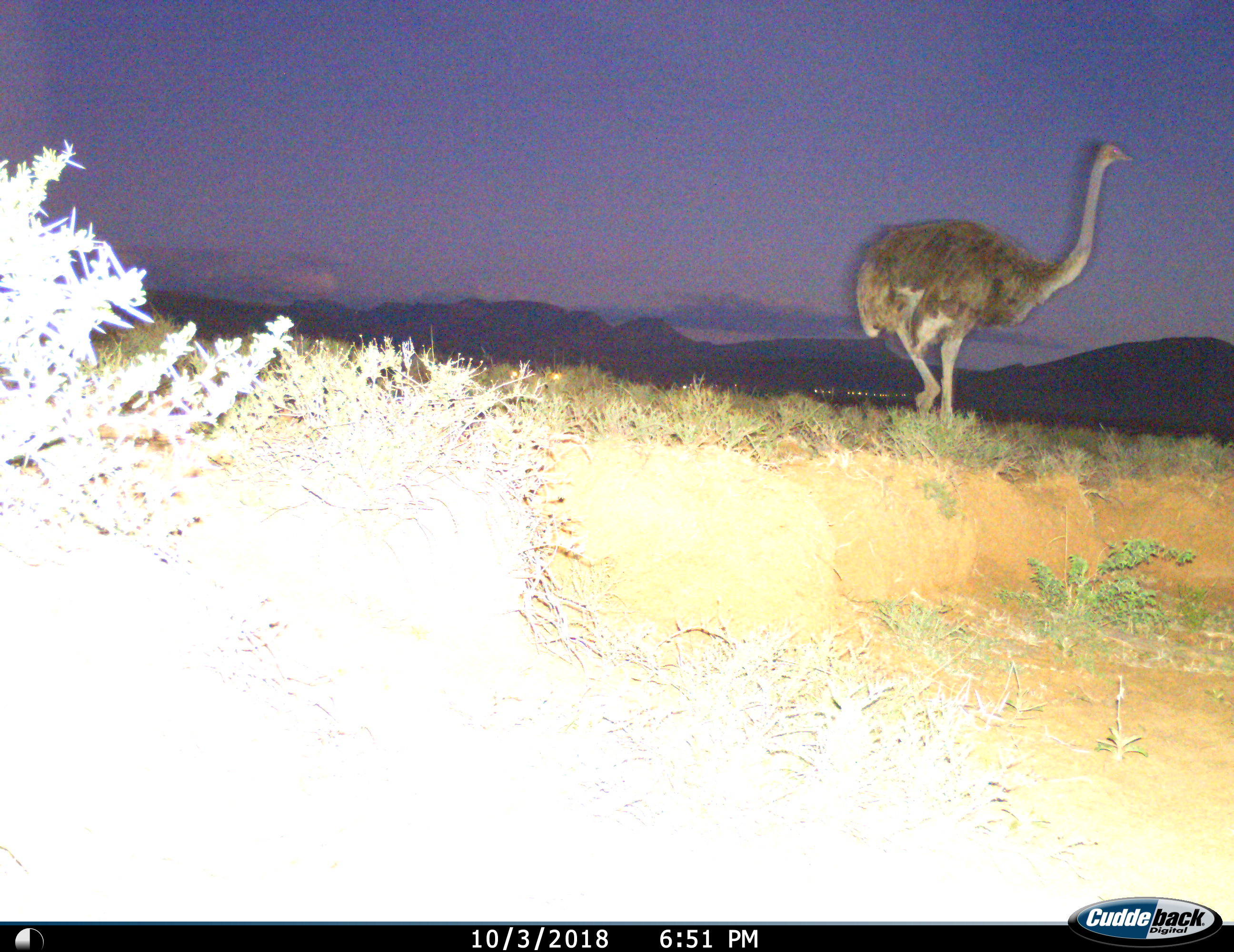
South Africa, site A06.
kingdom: Animalia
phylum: Chordata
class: Aves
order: Struthioniformes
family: Struthionidae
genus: Struthio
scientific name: Struthio camelus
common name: ostrich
Ostrich (Struthio camelus), count 1. Behavior (volunteer vote fractions): standing 27%, resting 0%, moving 73%, interacting 0%. Young present (vote fraction): 0%. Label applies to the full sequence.